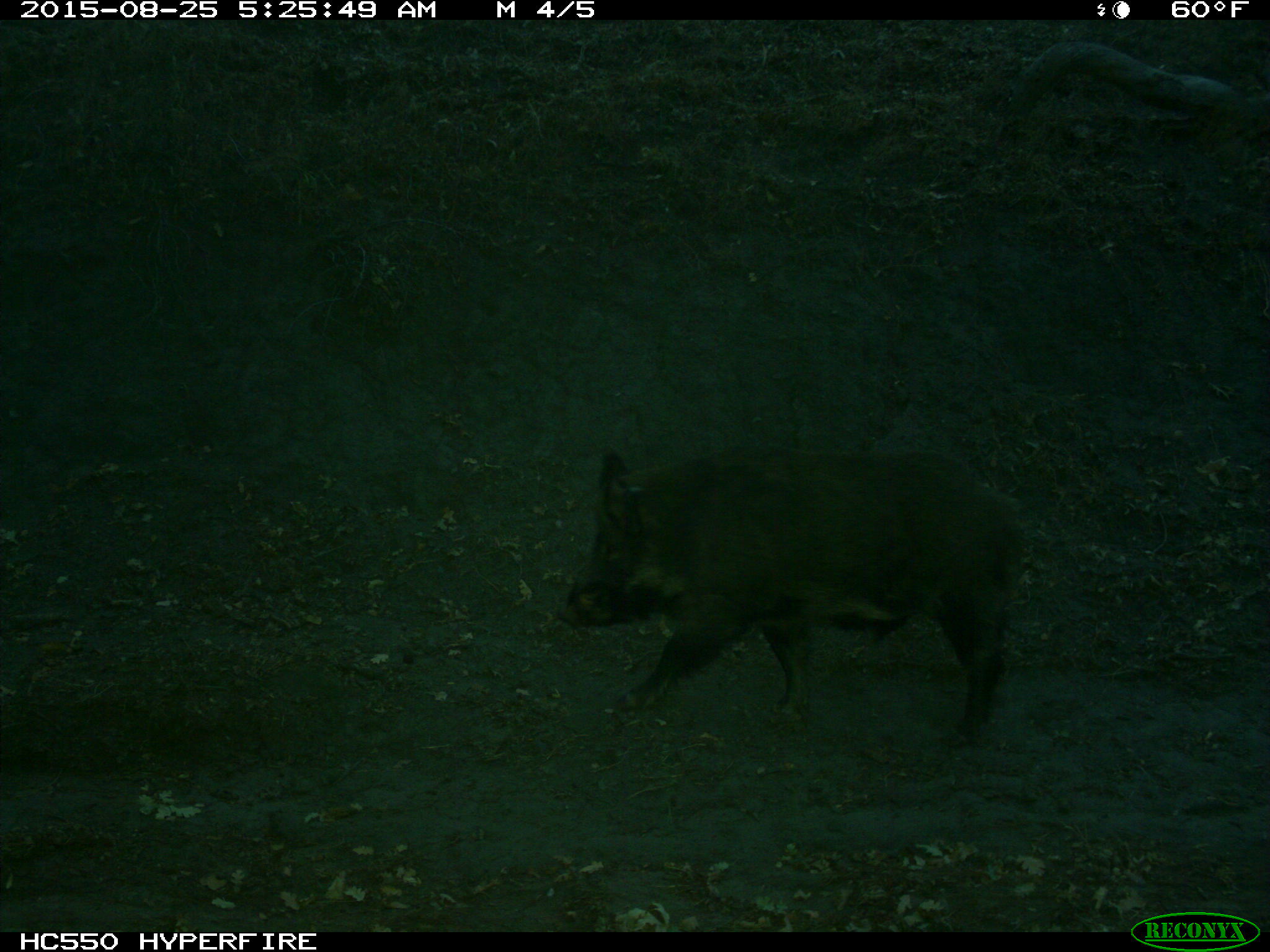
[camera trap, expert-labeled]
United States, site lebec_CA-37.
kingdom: Animalia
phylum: Chordata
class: Mammalia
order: Artiodactyla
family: Suidae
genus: Sus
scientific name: Sus scrofa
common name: wild boar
Sus scrofa (wild boar).